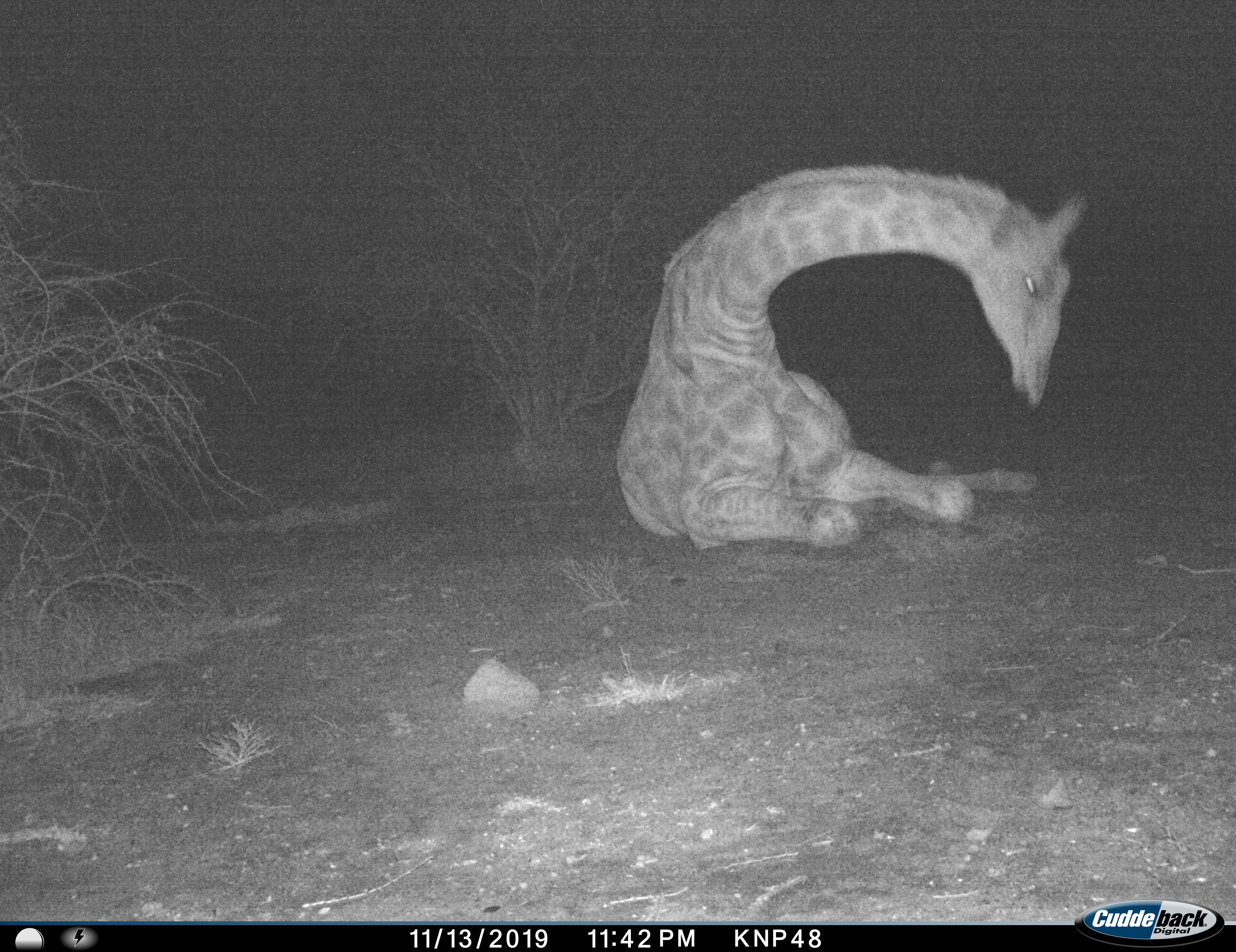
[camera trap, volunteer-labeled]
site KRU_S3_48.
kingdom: Animalia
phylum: Chordata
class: Mammalia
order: Artiodactyla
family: Giraffidae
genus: Giraffa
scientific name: Giraffa camelopardalis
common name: giraffe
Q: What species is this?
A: Giraffe (Giraffa camelopardalis).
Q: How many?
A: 1.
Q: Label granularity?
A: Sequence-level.